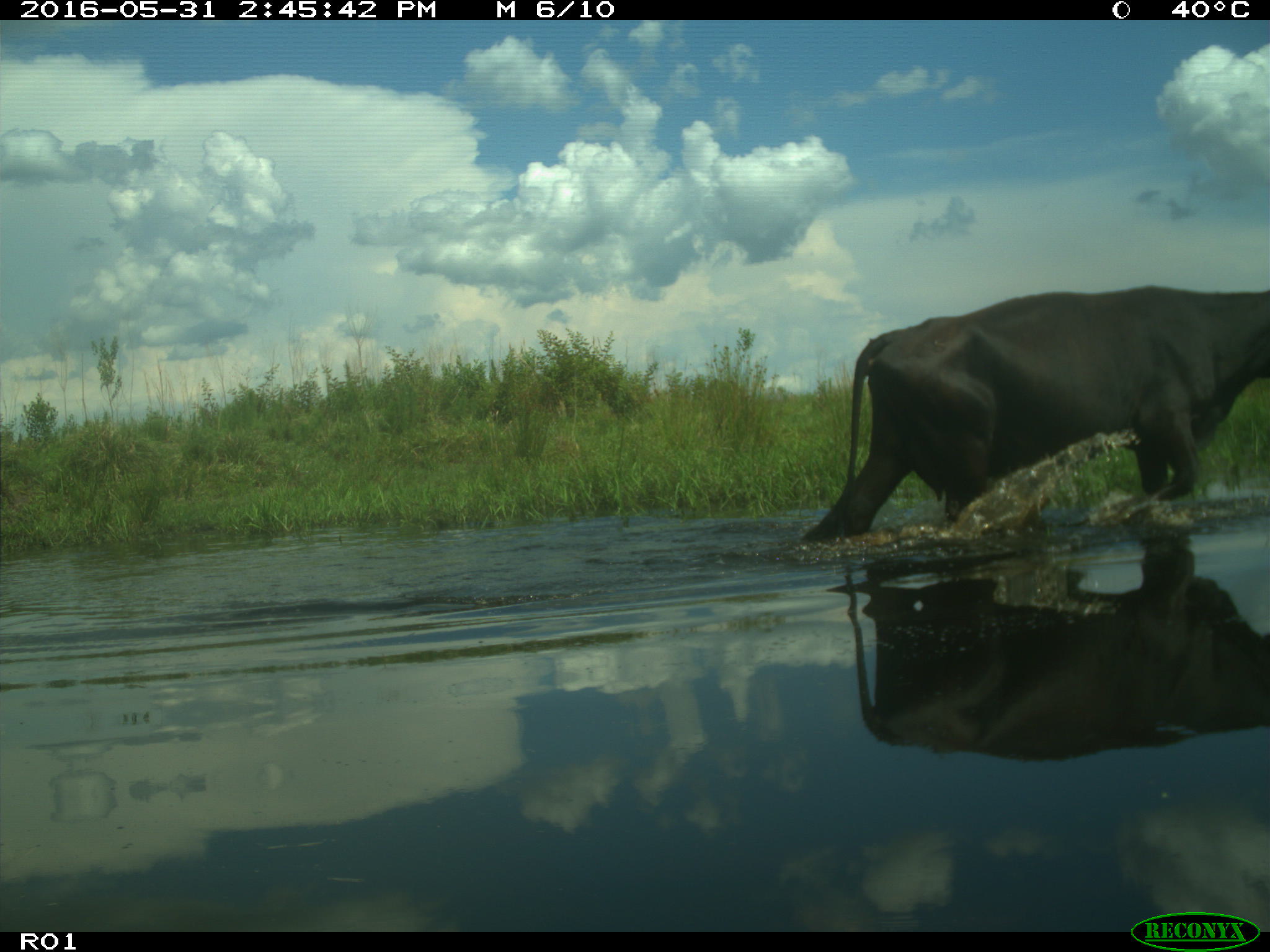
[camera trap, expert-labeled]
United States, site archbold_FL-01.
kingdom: Animalia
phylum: Chordata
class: Mammalia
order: Artiodactyla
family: Bovidae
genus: Bos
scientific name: Bos taurus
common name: domestic cow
Bos taurus (domestic cow).